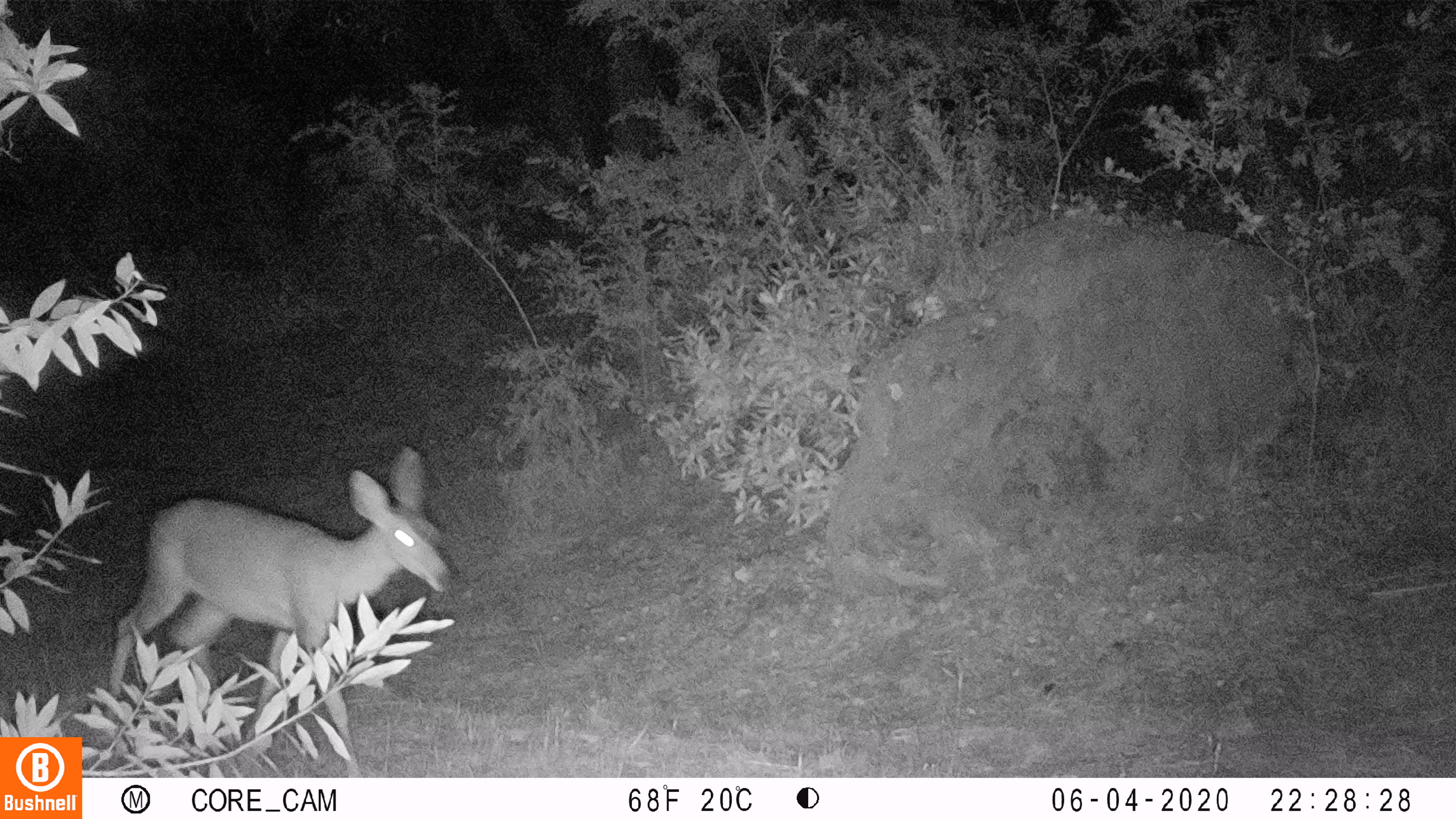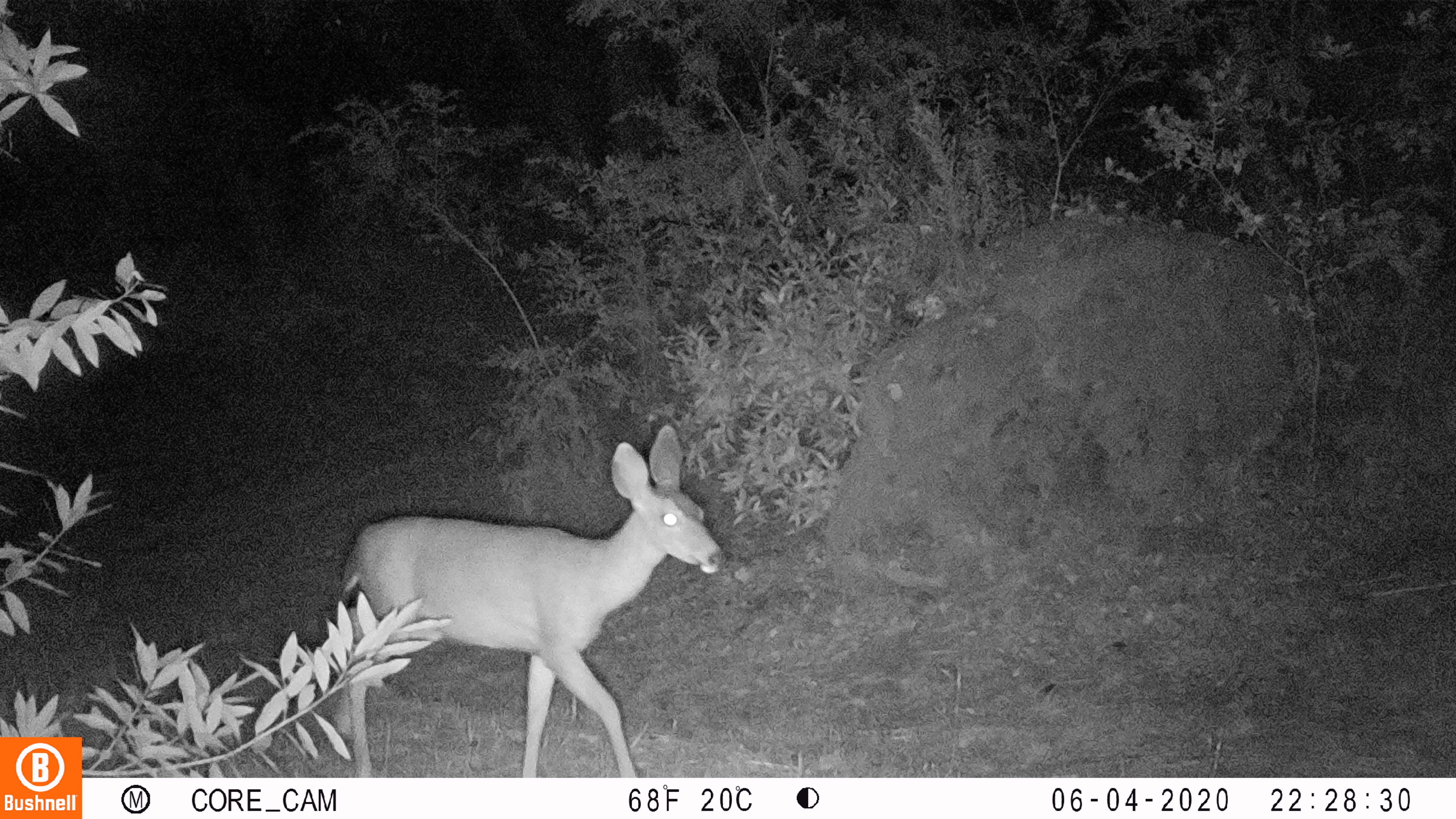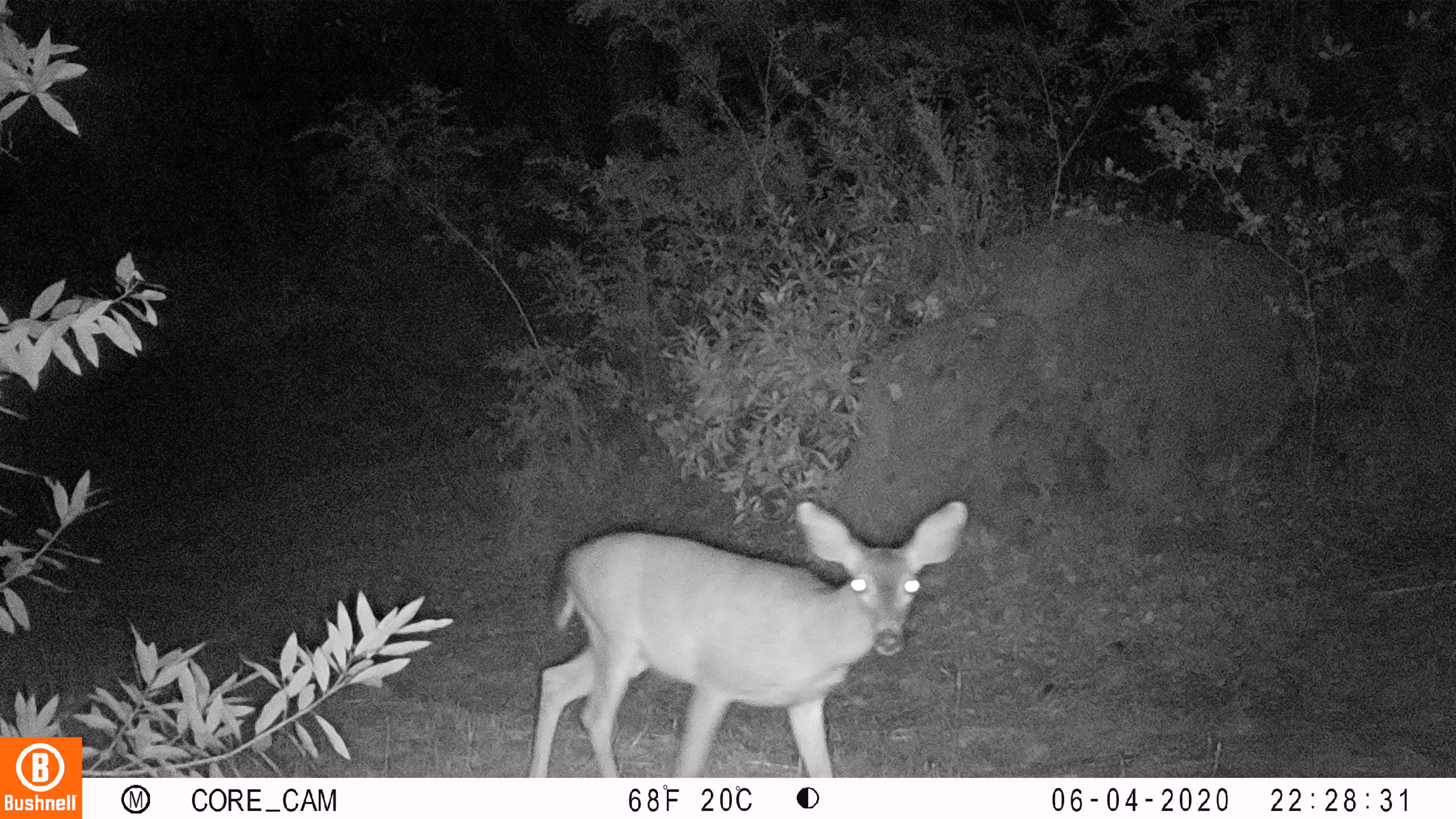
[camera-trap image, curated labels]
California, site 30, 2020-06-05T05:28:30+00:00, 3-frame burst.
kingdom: Animalia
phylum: Chordata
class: Mammalia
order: Artiodactyla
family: Cervidae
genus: Odocoileus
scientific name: Odocoileus hemionus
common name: mule deer